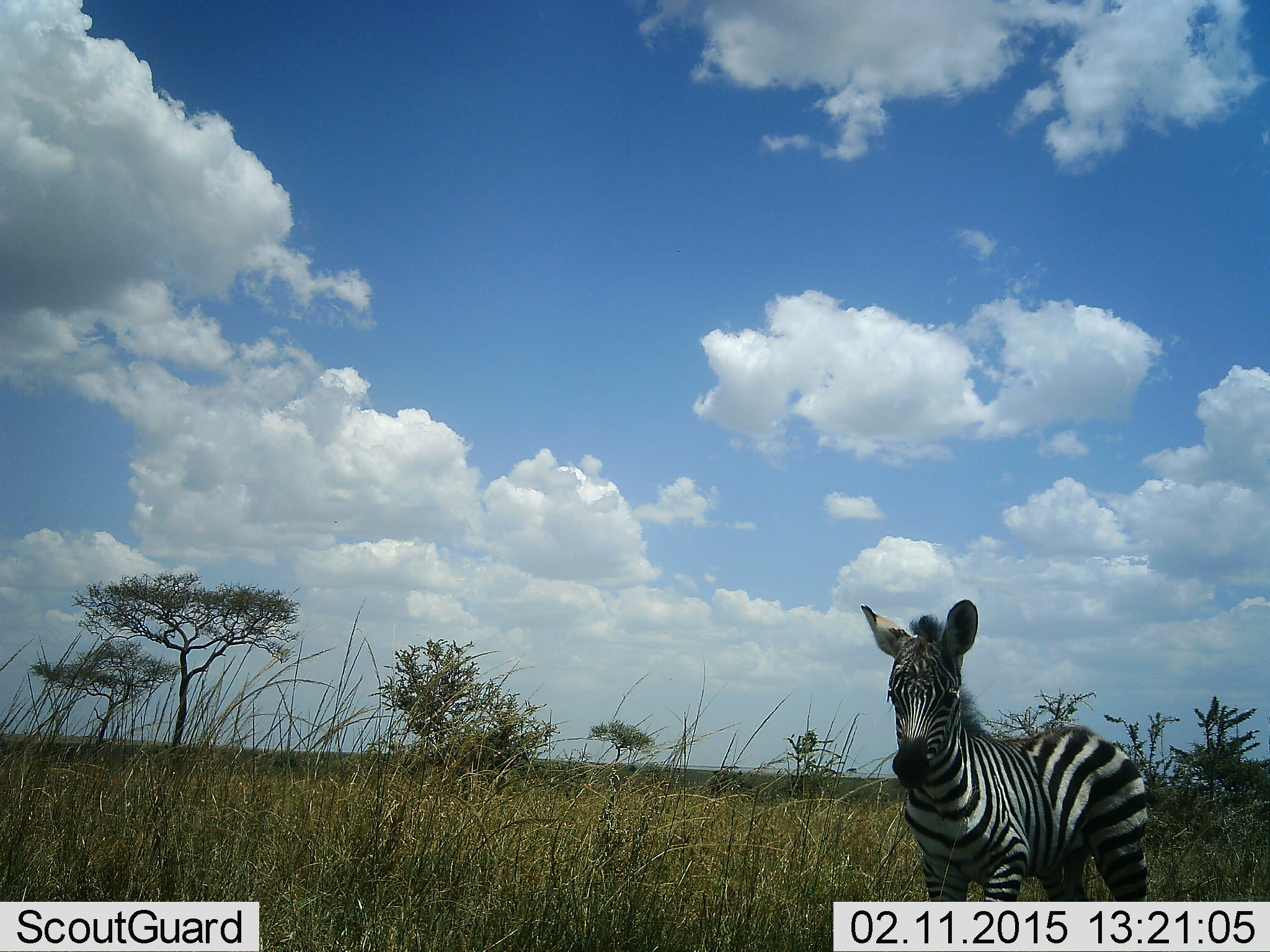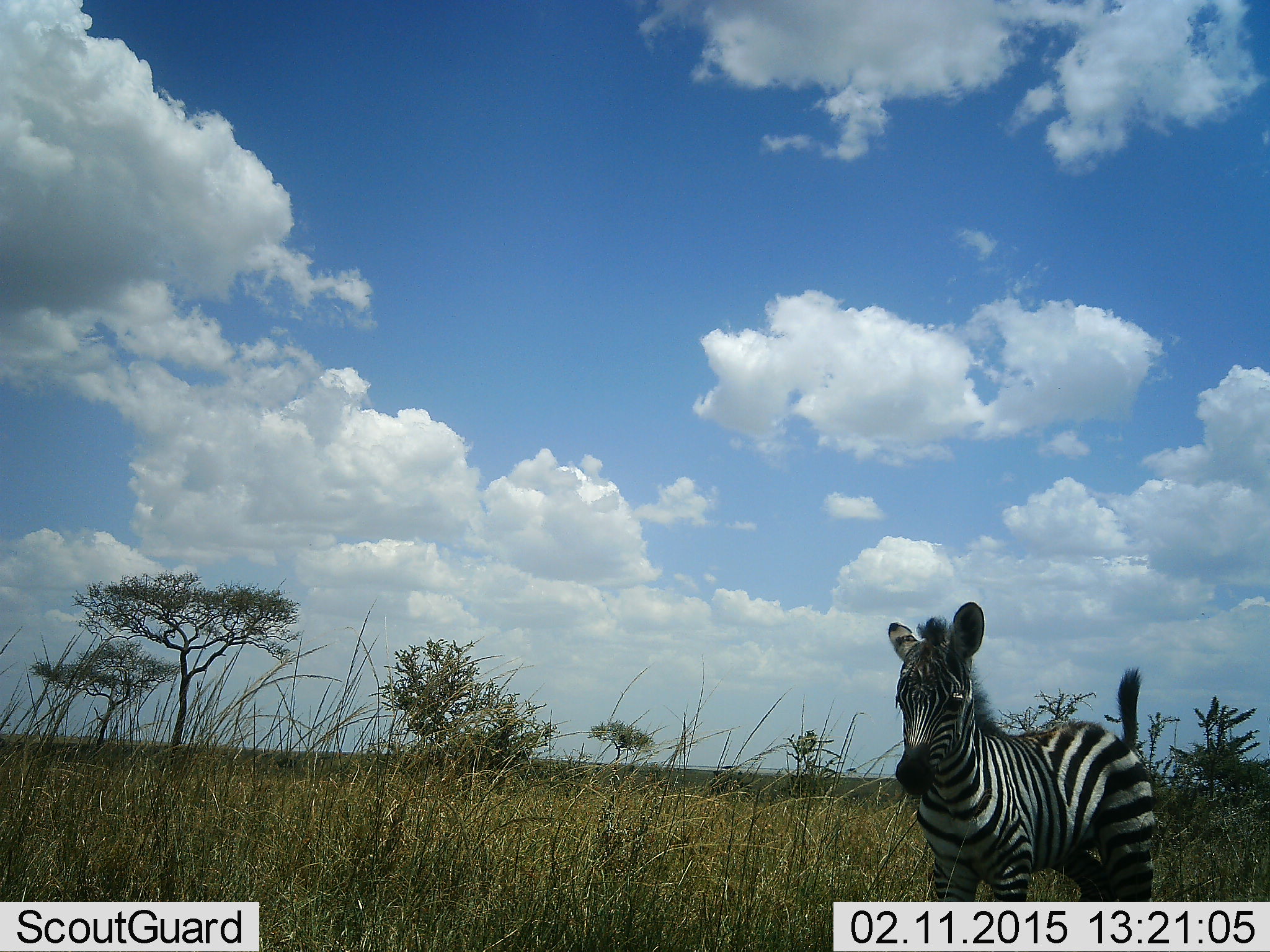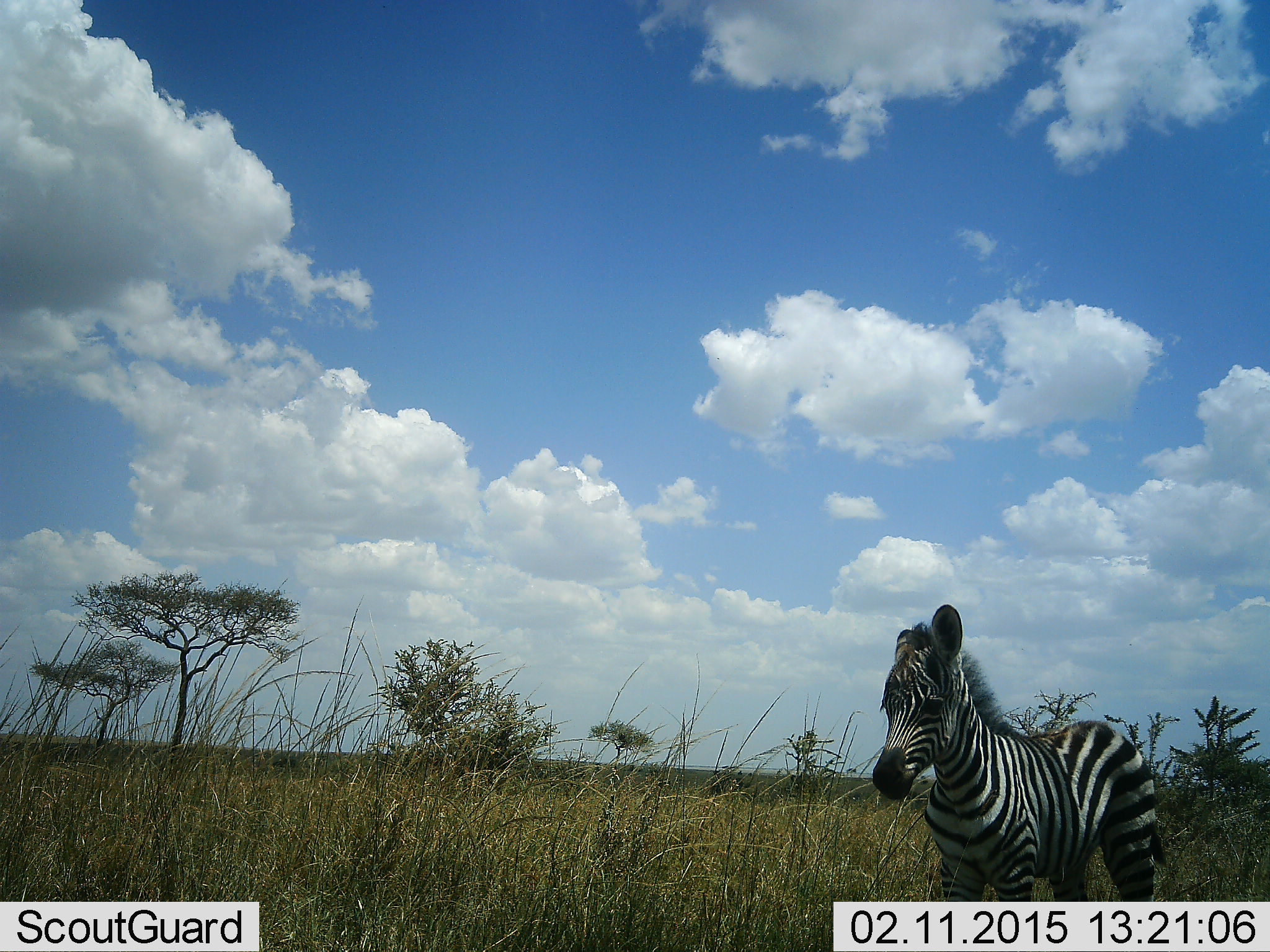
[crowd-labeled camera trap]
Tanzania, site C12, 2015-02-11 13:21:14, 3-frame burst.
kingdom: Animalia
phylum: Chordata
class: Mammalia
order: Perissodactyla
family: Equidae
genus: Equus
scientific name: Equus quagga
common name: plains zebra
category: zebra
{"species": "zebra (plains zebra) (Equus quagga)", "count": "1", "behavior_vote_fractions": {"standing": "80%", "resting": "0%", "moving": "20%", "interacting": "0%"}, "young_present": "60%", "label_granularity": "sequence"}